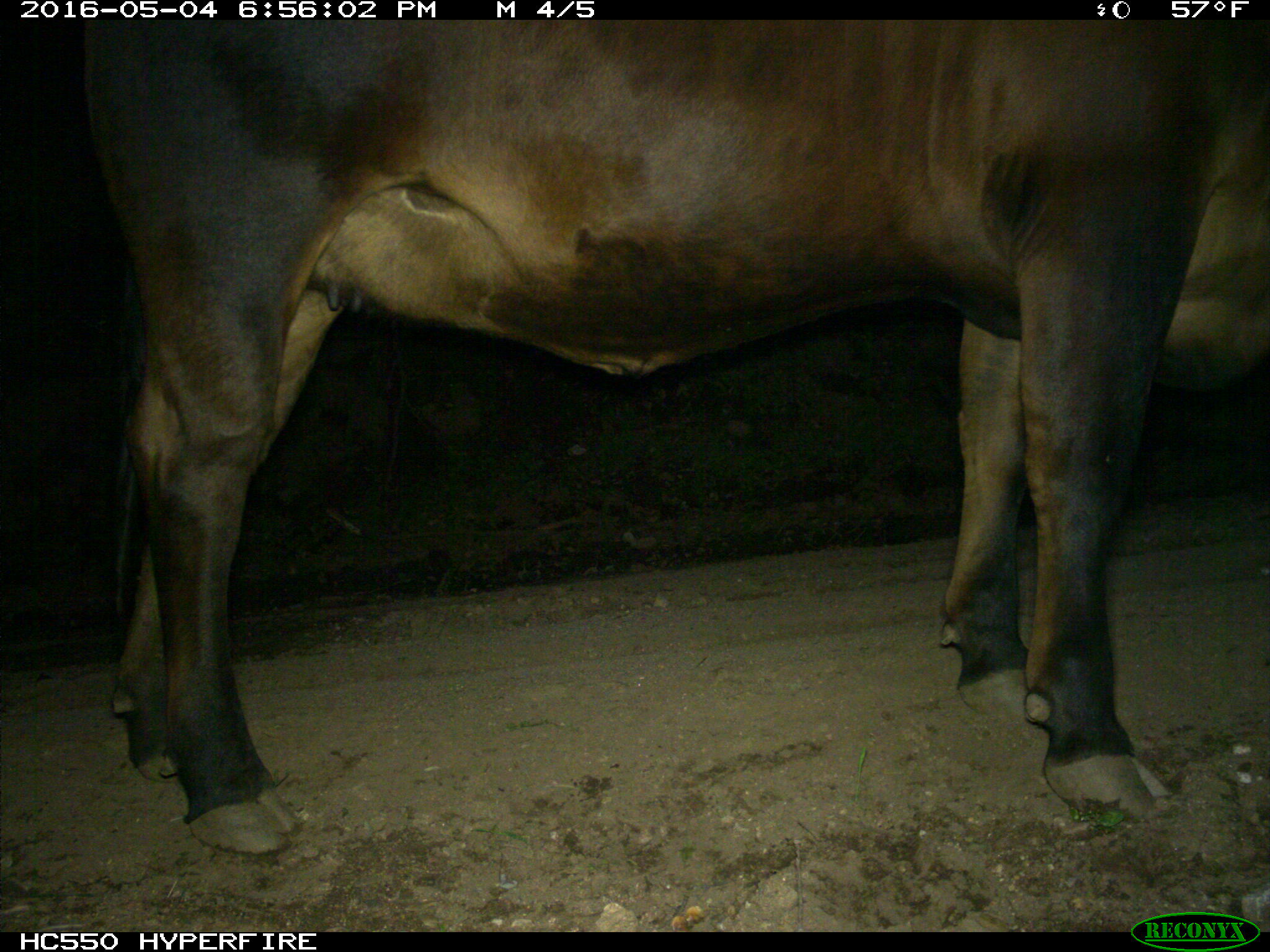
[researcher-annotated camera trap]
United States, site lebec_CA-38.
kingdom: Animalia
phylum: Chordata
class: Mammalia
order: Artiodactyla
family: Bovidae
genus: Bos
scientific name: Bos taurus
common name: domestic cow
Bos taurus (domestic cow).